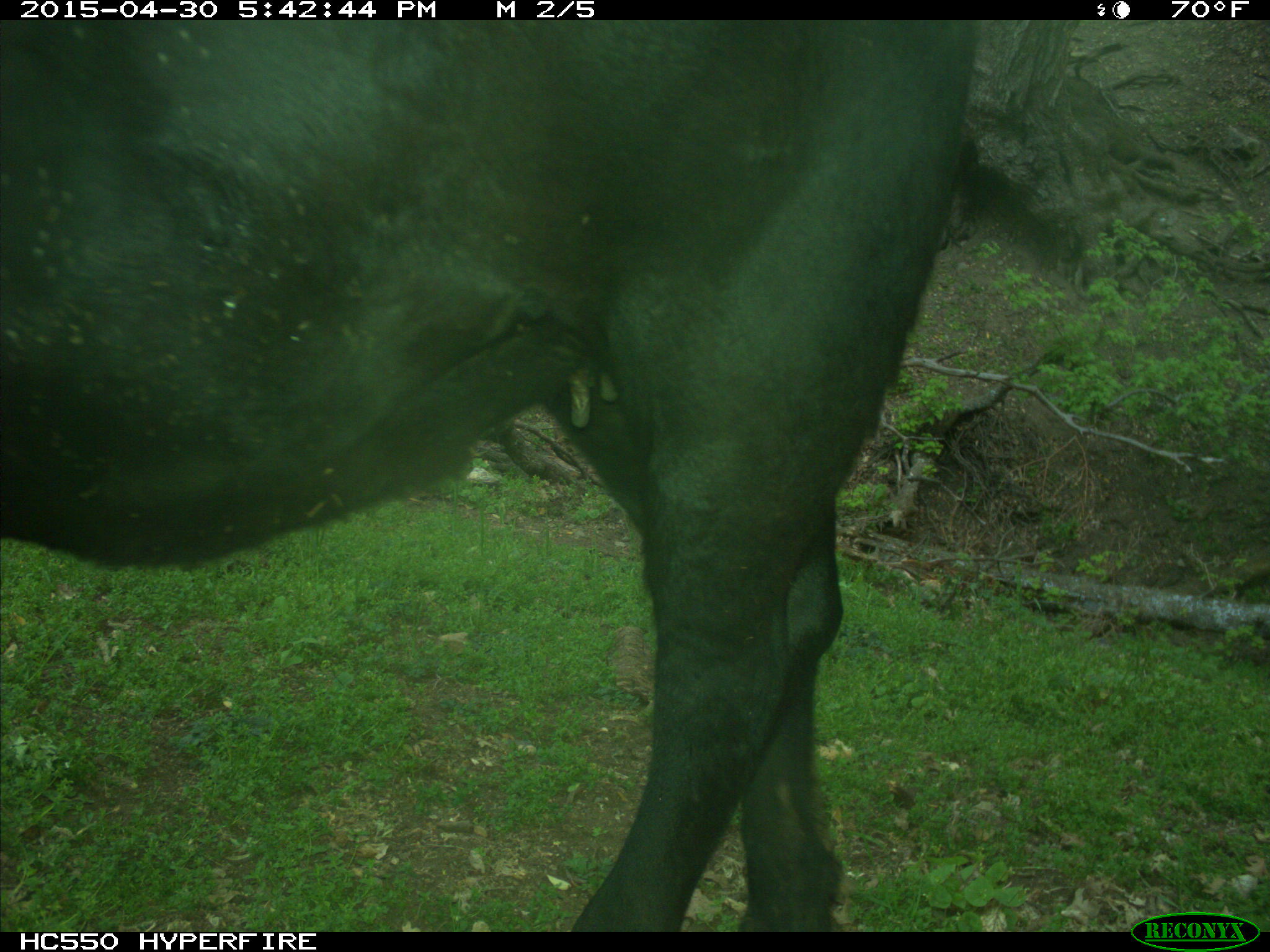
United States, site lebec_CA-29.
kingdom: Animalia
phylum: Chordata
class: Mammalia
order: Artiodactyla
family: Bovidae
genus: Bos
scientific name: Bos taurus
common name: domestic cow